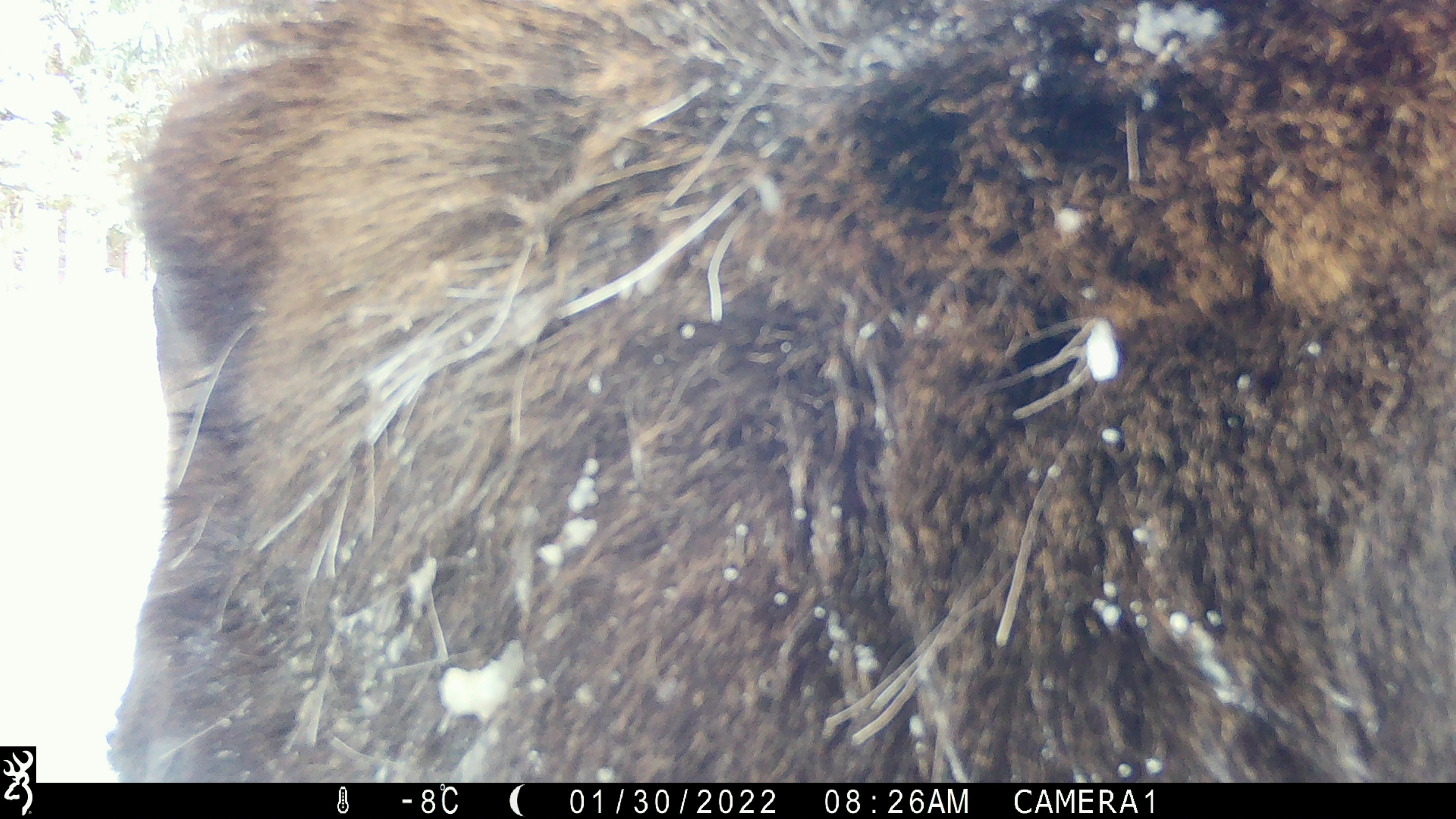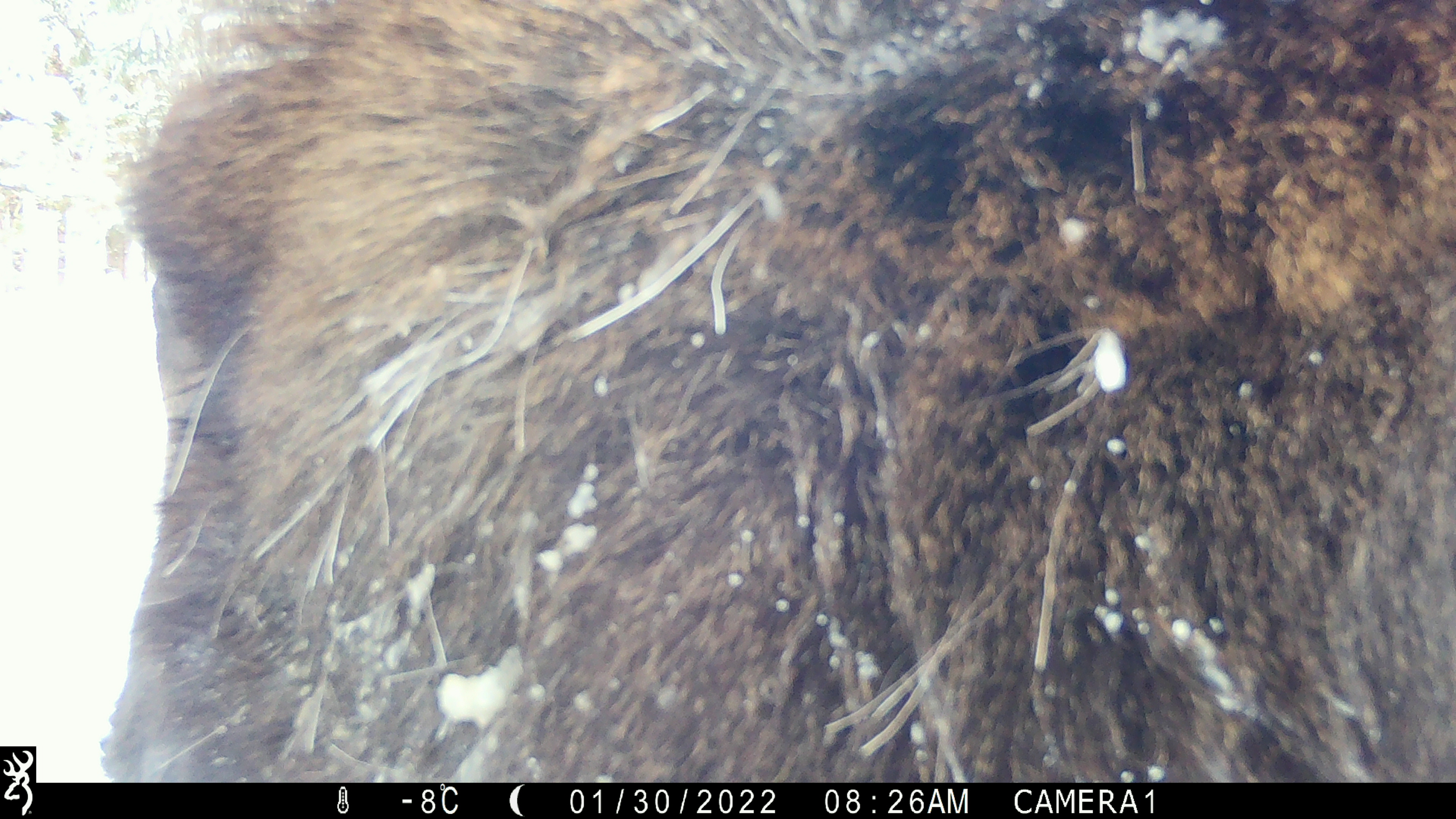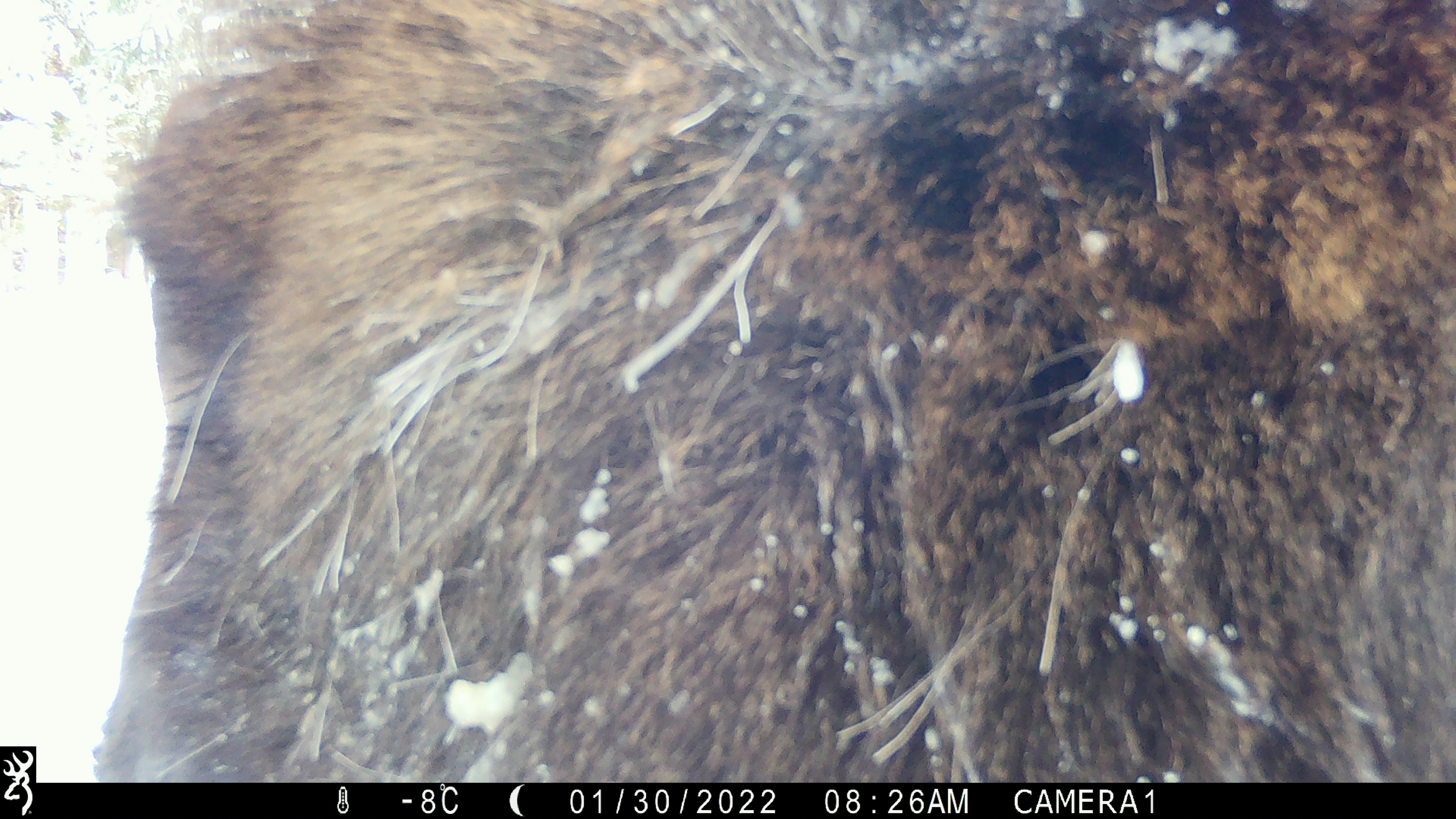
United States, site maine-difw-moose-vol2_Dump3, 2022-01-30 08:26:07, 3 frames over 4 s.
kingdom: Animalia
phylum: Chordata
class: Mammalia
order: Artiodactyla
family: Cervidae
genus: Alces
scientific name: Alces alces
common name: moose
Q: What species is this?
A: Moose (Alces alces).